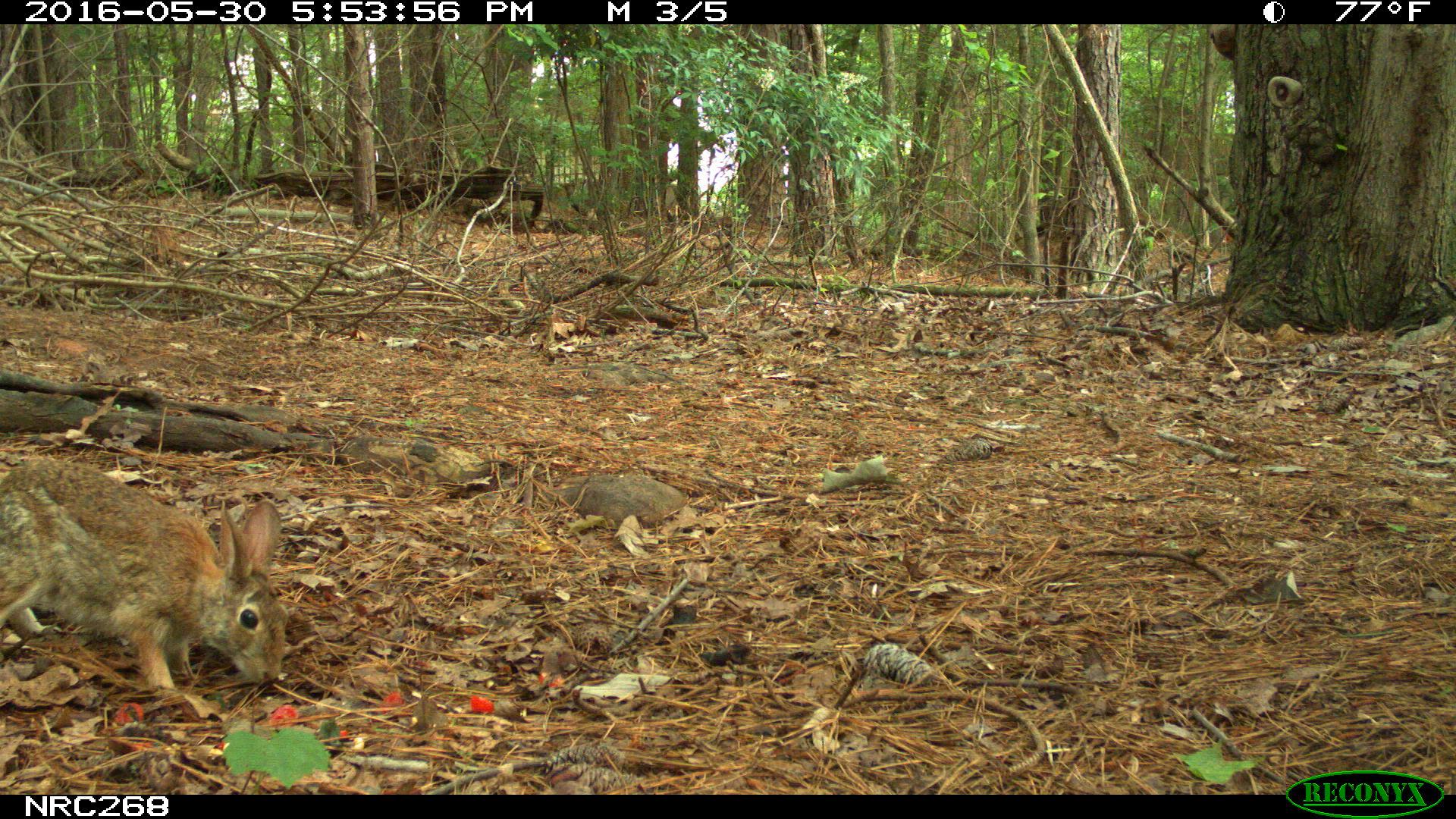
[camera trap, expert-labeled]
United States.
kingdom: Animalia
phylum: Chordata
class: Mammalia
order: Lagomorpha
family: Leporidae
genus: Sylvilagus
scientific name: Sylvilagus floridanus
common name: eastern cottontail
Eastern Cottontail (Sylvilagus floridanus).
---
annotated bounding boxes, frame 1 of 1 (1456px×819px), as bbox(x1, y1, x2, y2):
Eastern Cottontail: bbox(2, 468, 300, 705)